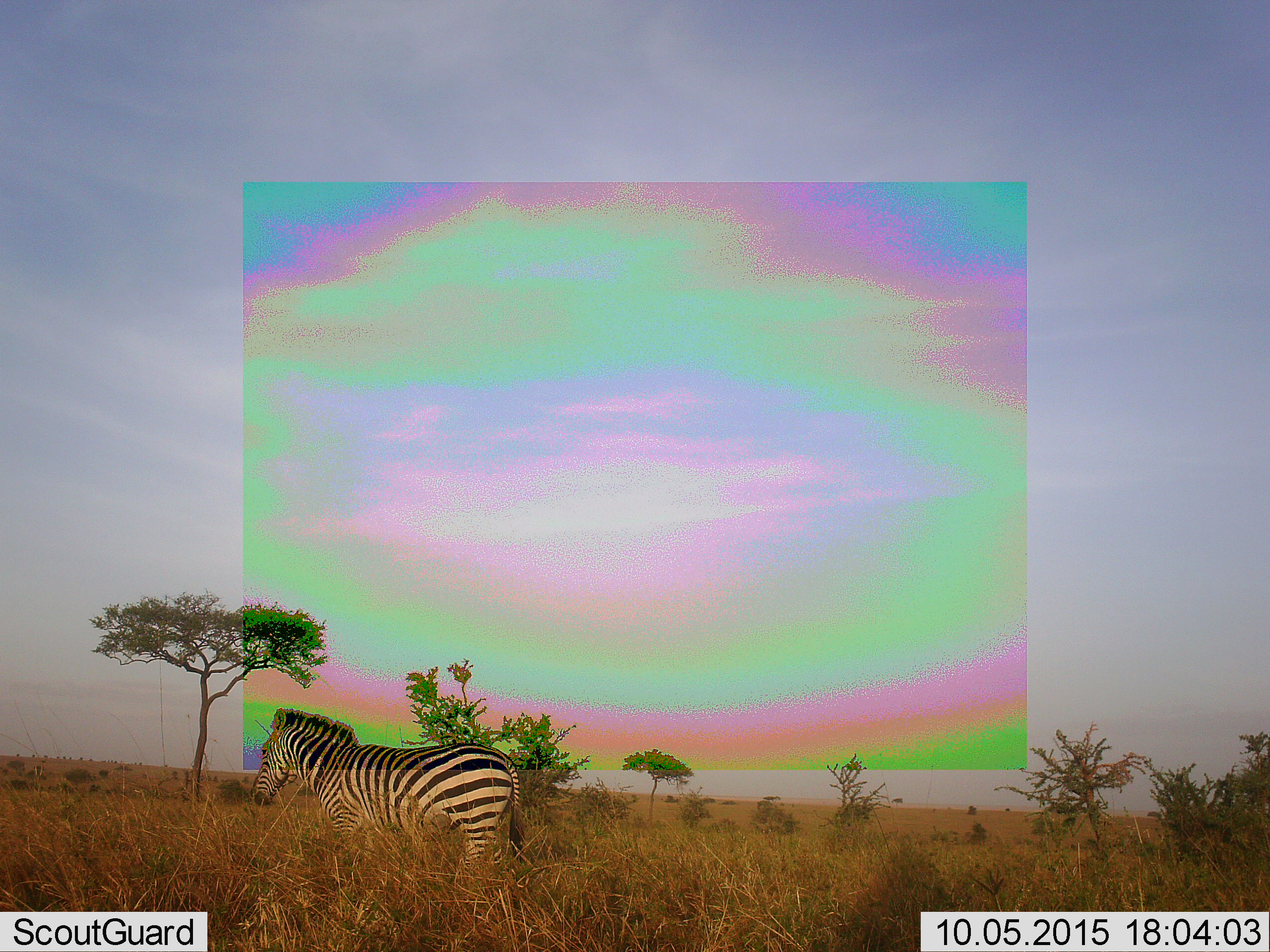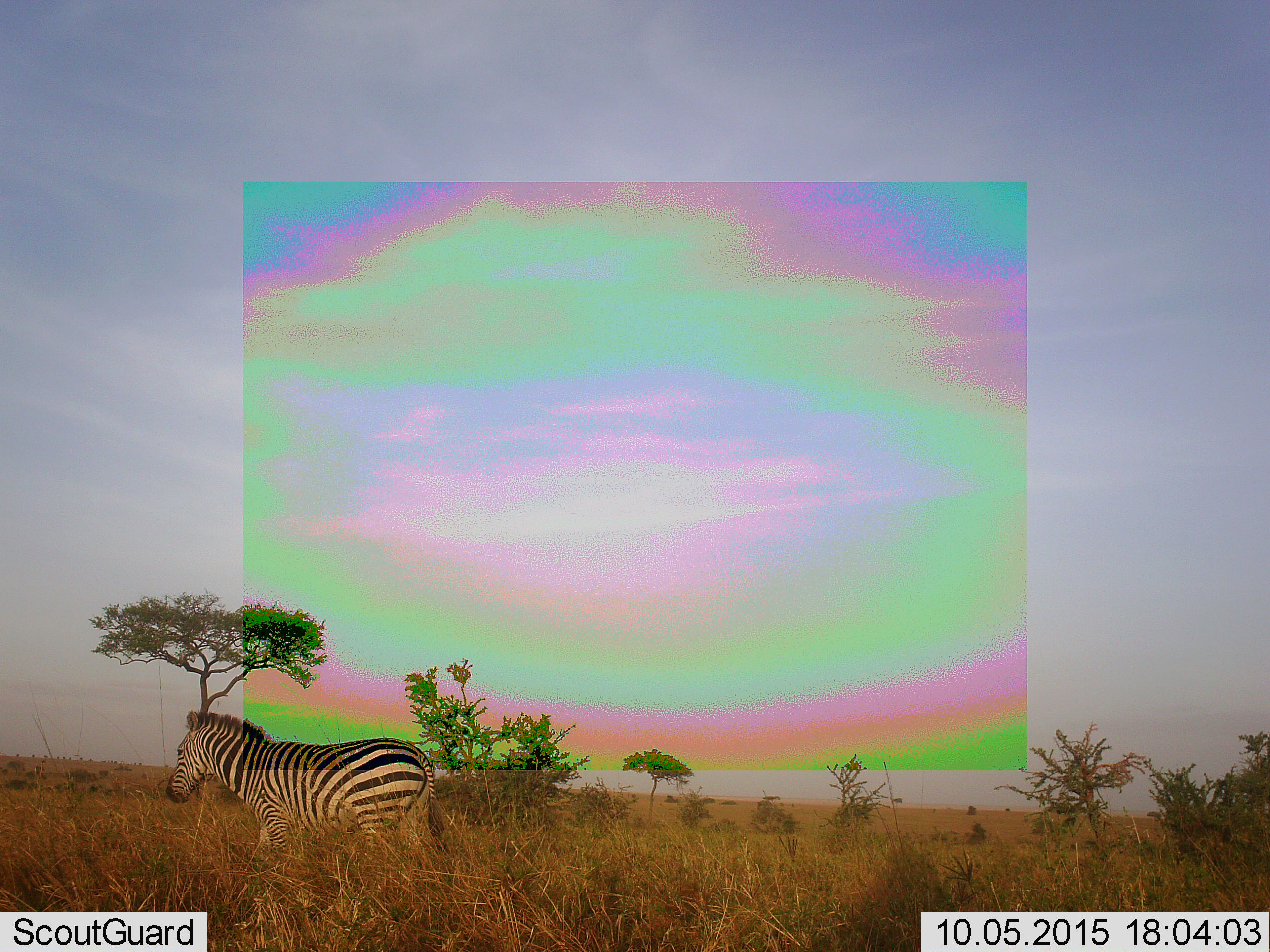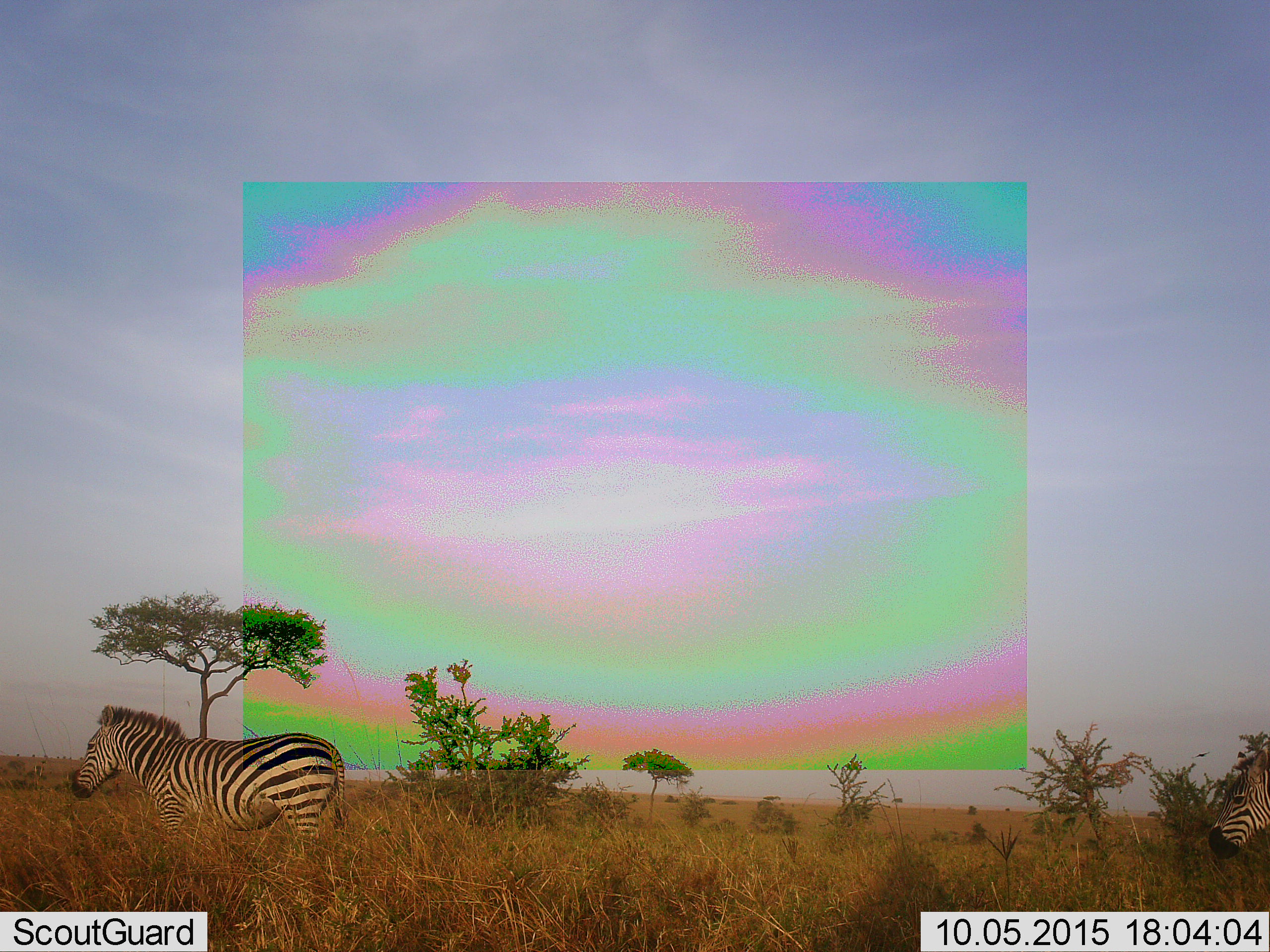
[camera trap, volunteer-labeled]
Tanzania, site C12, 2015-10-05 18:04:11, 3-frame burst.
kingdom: Animalia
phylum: Chordata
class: Mammalia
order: Perissodactyla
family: Equidae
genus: Equus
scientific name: Equus quagga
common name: plains zebra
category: zebra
Zebra (plains zebra) (Equus quagga), count 1. Behavior (volunteer vote fractions): standing 15%, resting 0%, moving 92%, interacting 0%. Young present (vote fraction): 8%. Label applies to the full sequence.